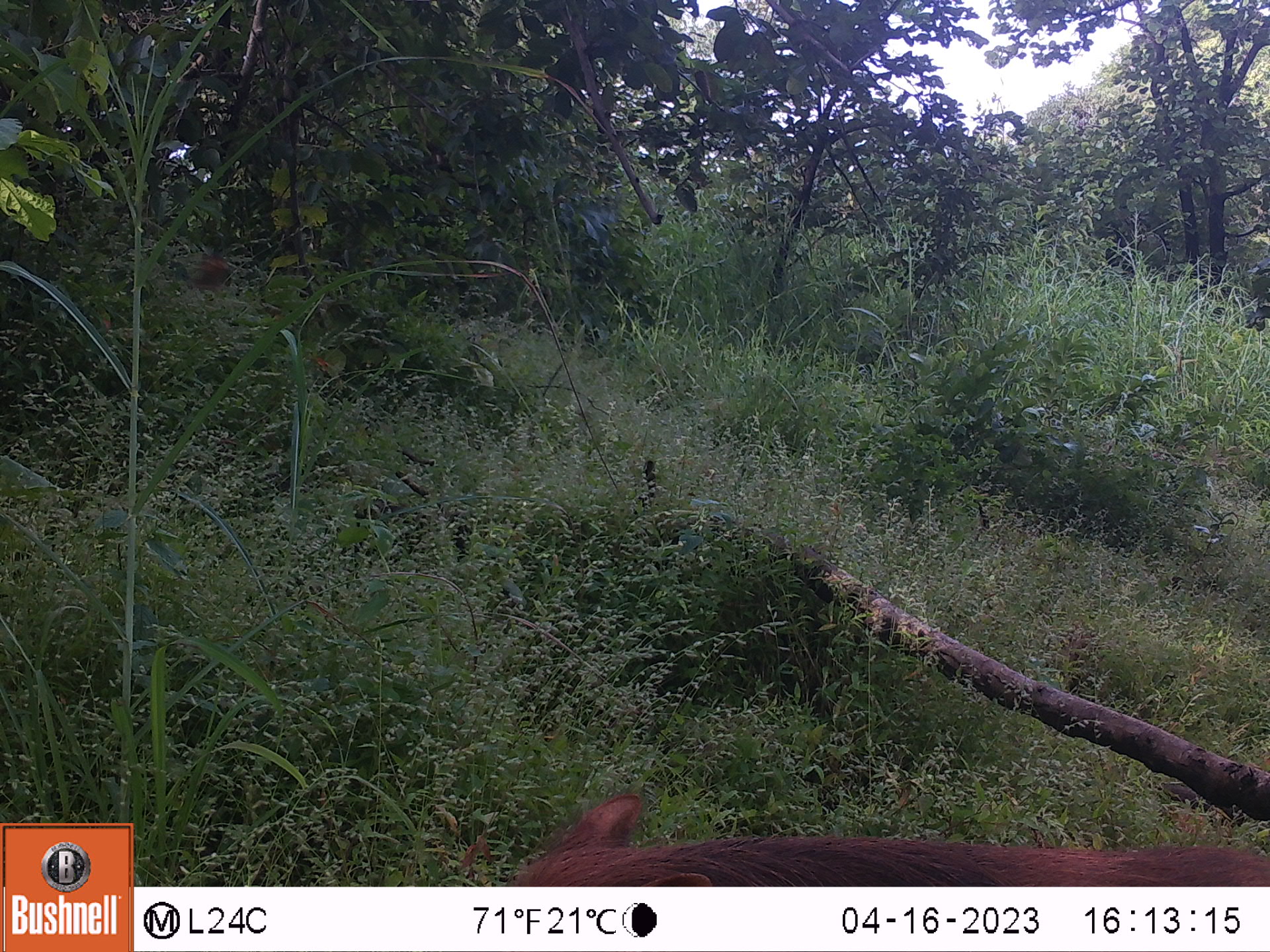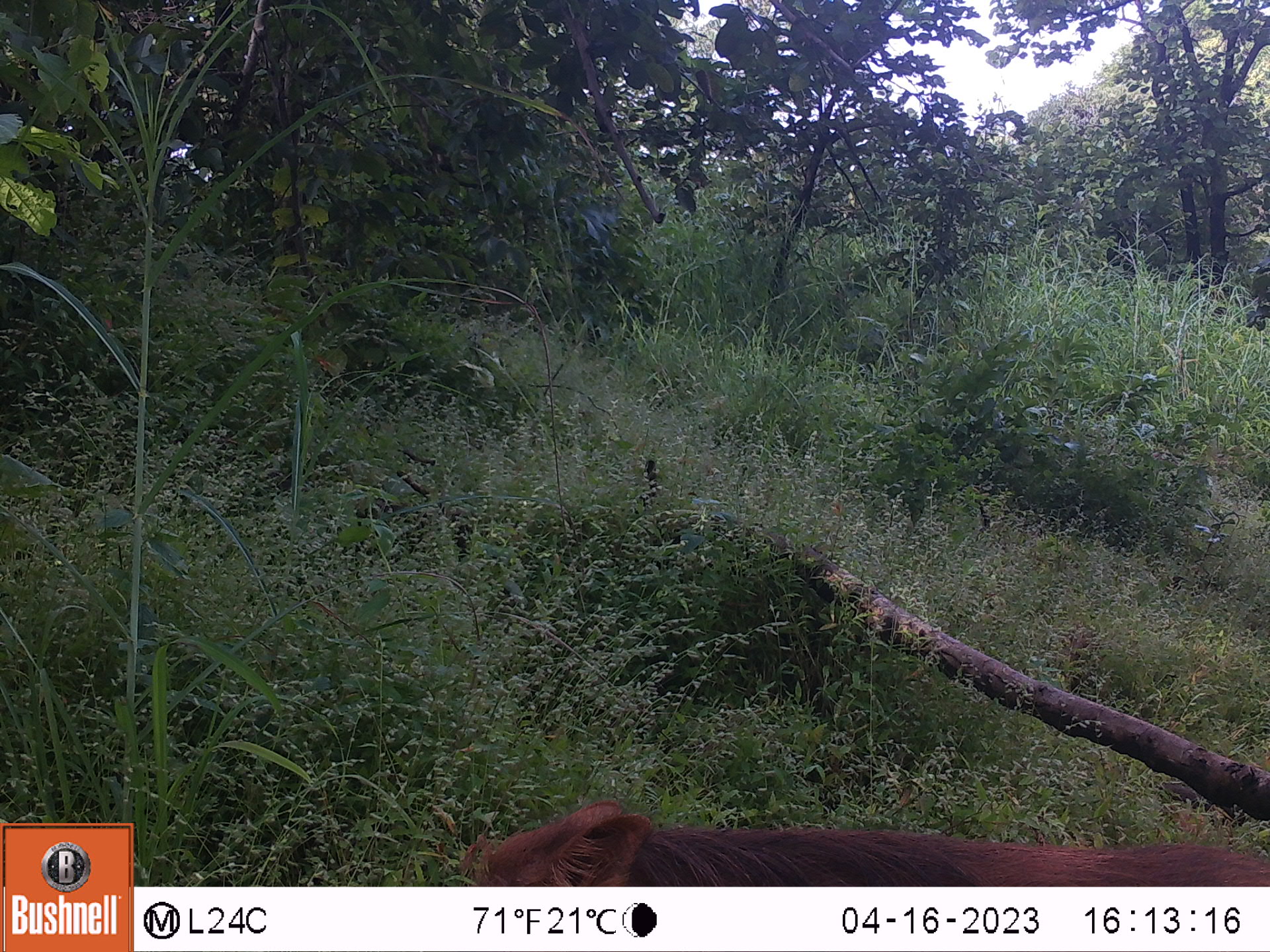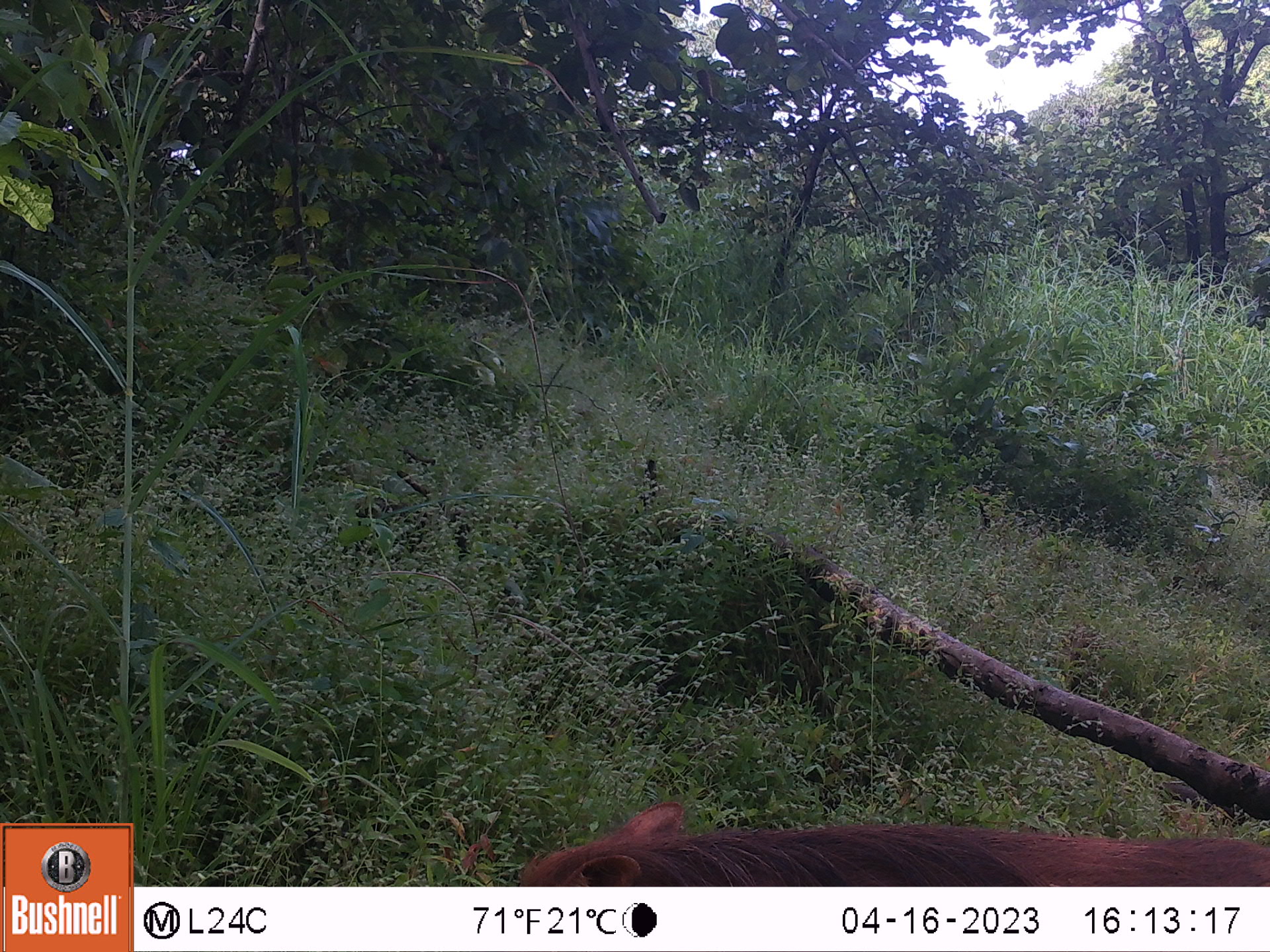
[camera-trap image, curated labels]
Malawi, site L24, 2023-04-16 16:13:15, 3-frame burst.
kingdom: Animalia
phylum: Chordata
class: Mammalia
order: Artiodactyla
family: Suidae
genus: Phacochoerus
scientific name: Phacochoerus africanus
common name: common warthog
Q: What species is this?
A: Common warthog (Phacochoerus africanus).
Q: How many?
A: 1.